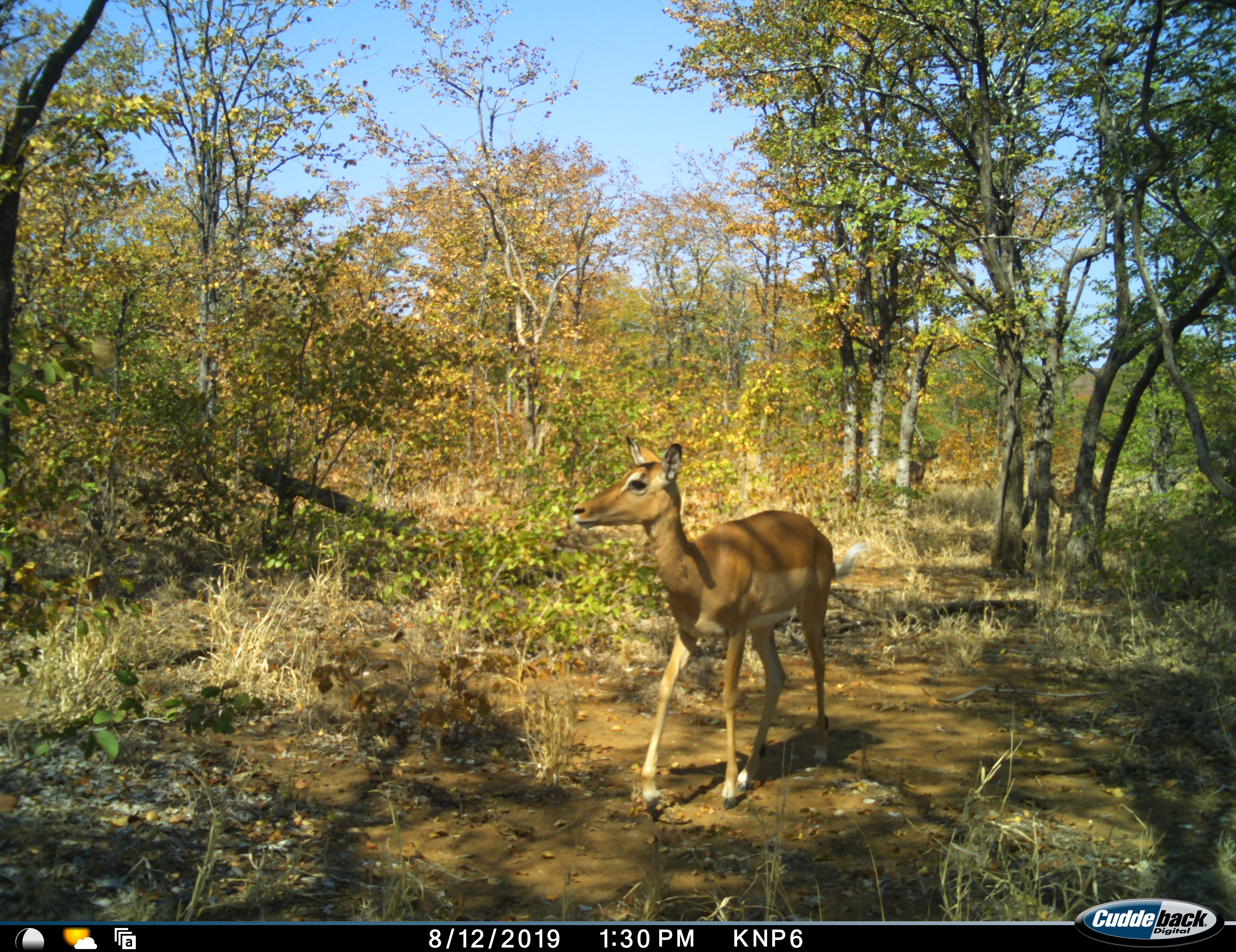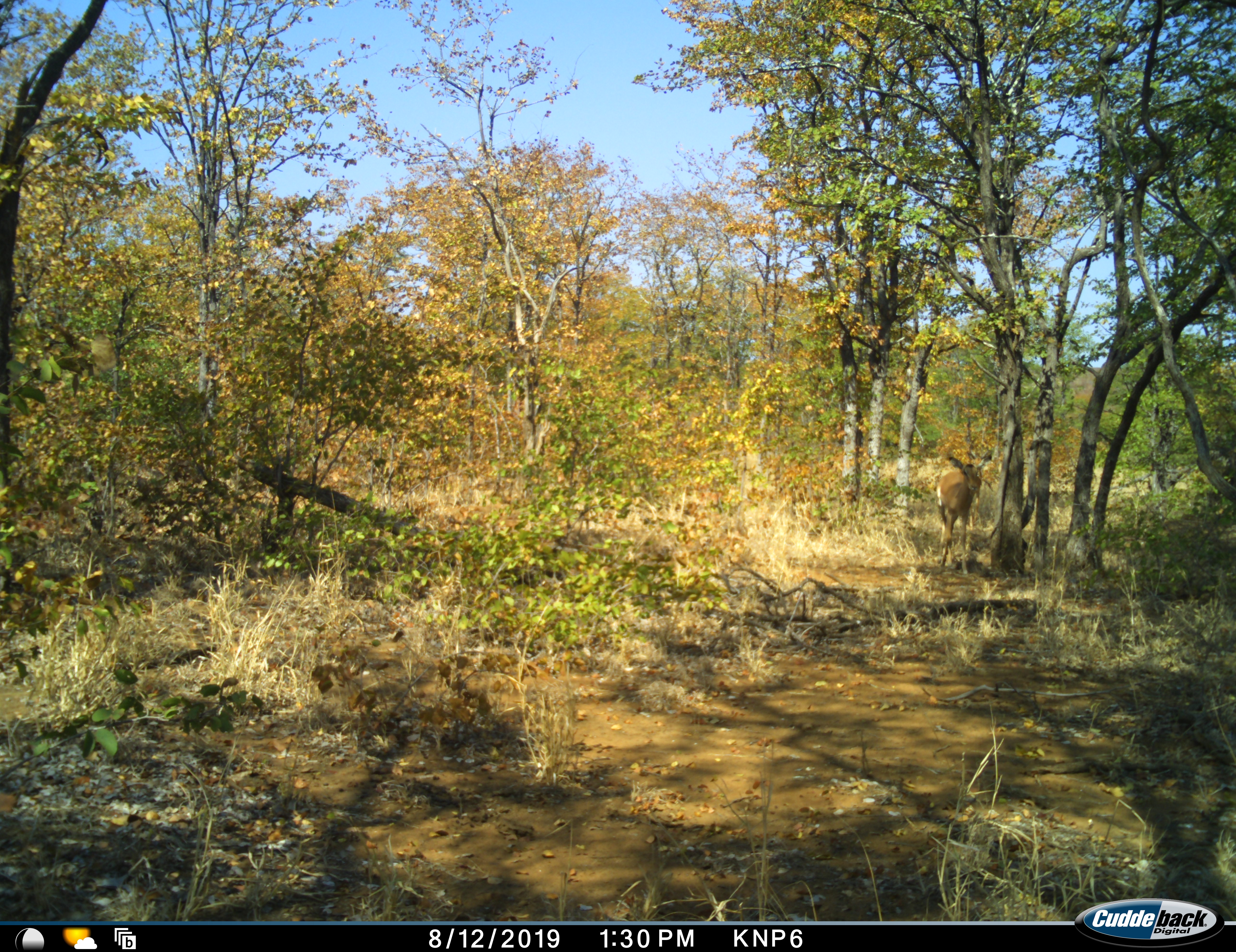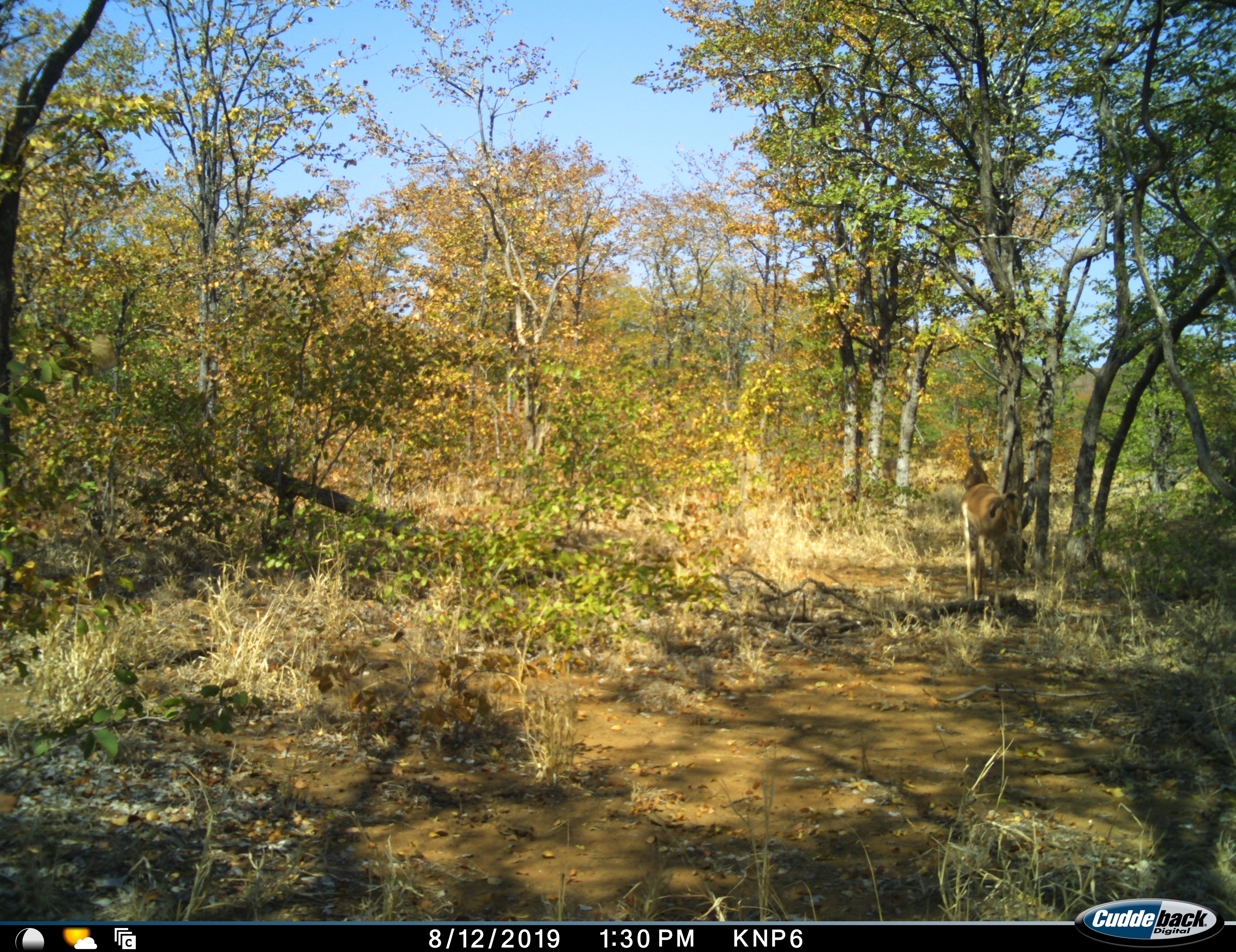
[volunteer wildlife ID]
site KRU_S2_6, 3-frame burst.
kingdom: Animalia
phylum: Chordata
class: Mammalia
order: Artiodactyla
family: Bovidae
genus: Aepyceros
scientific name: Aepyceros melampus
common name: impala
Impala (Aepyceros melampus), count 3. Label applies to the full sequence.